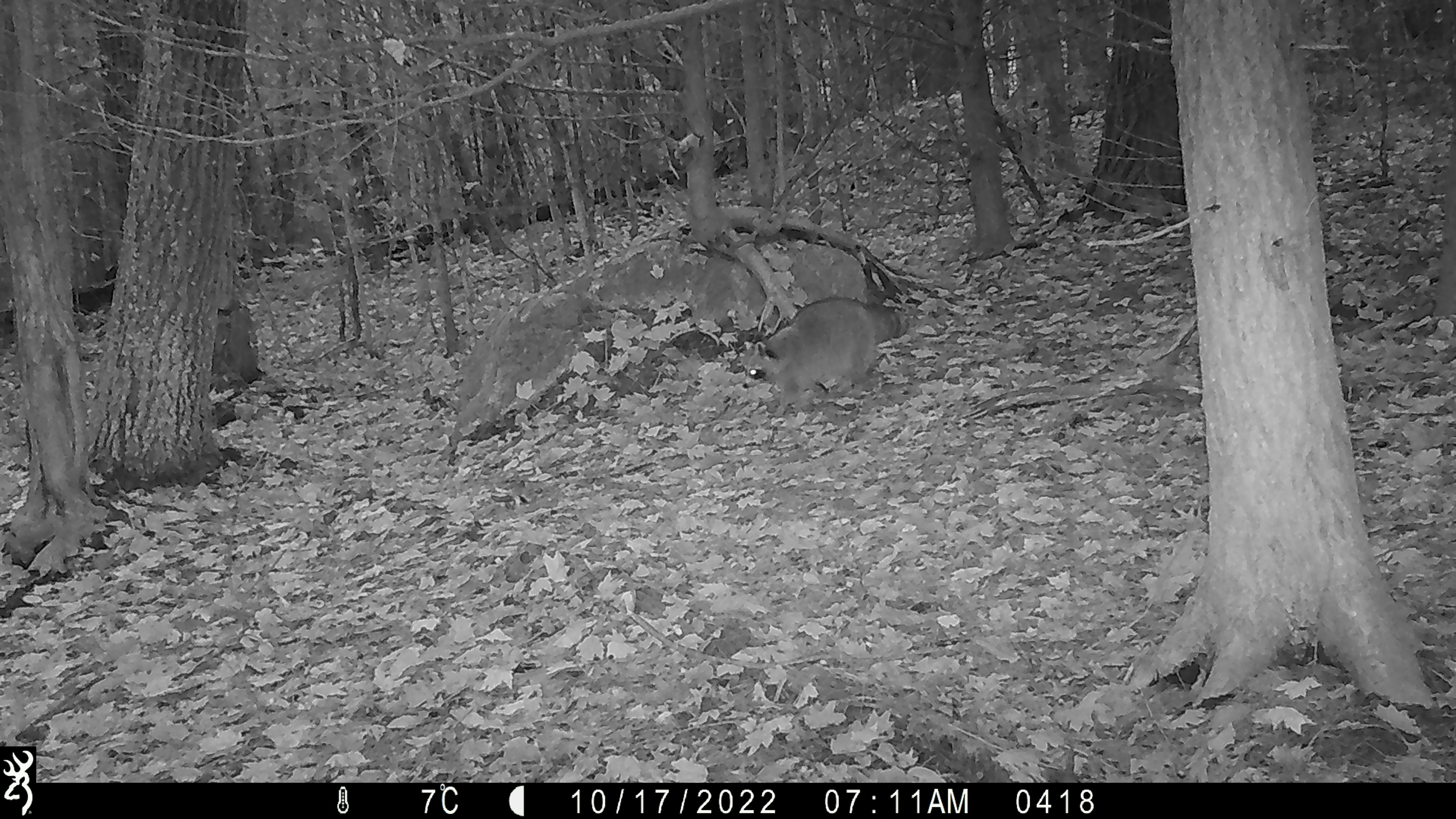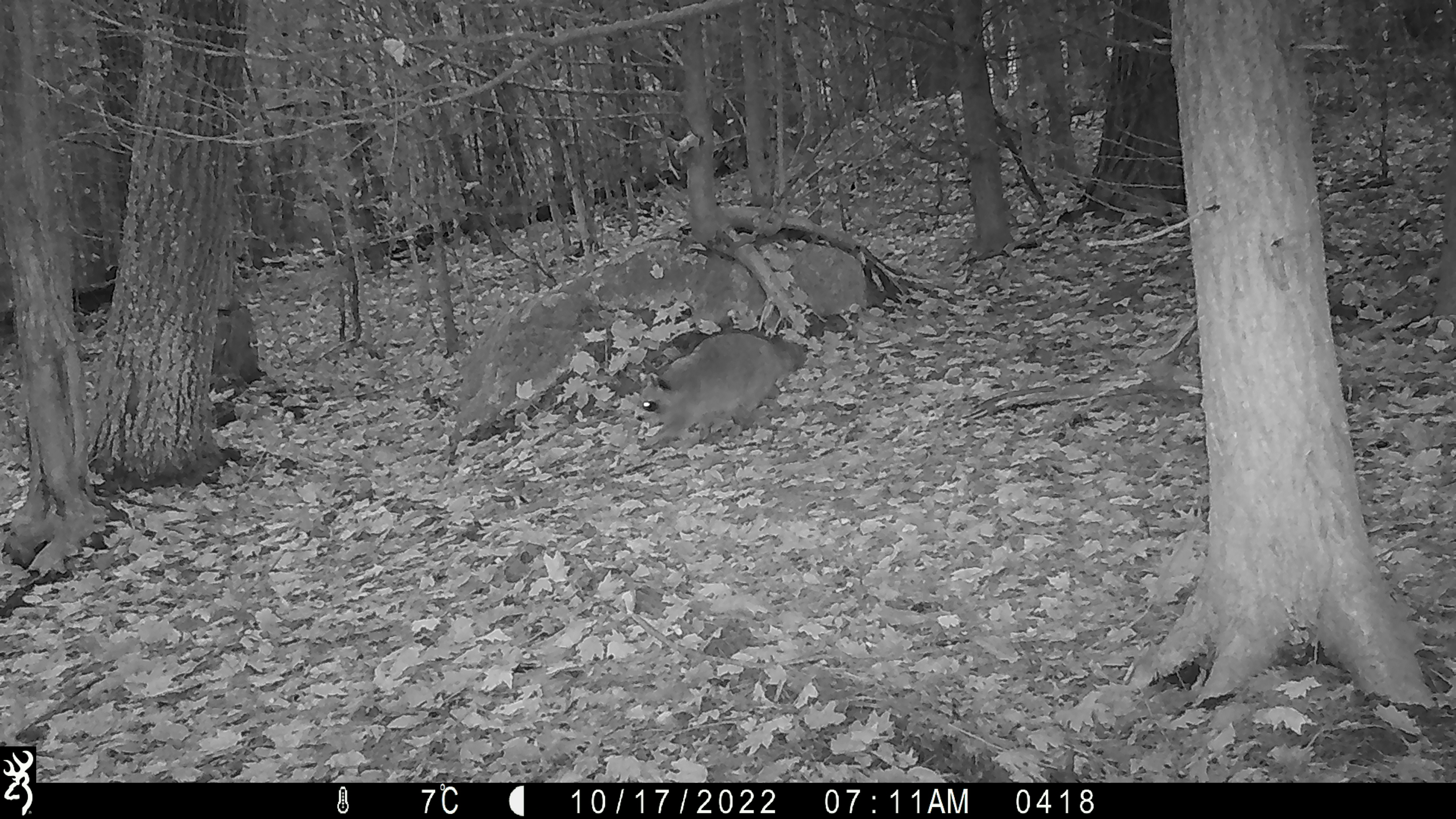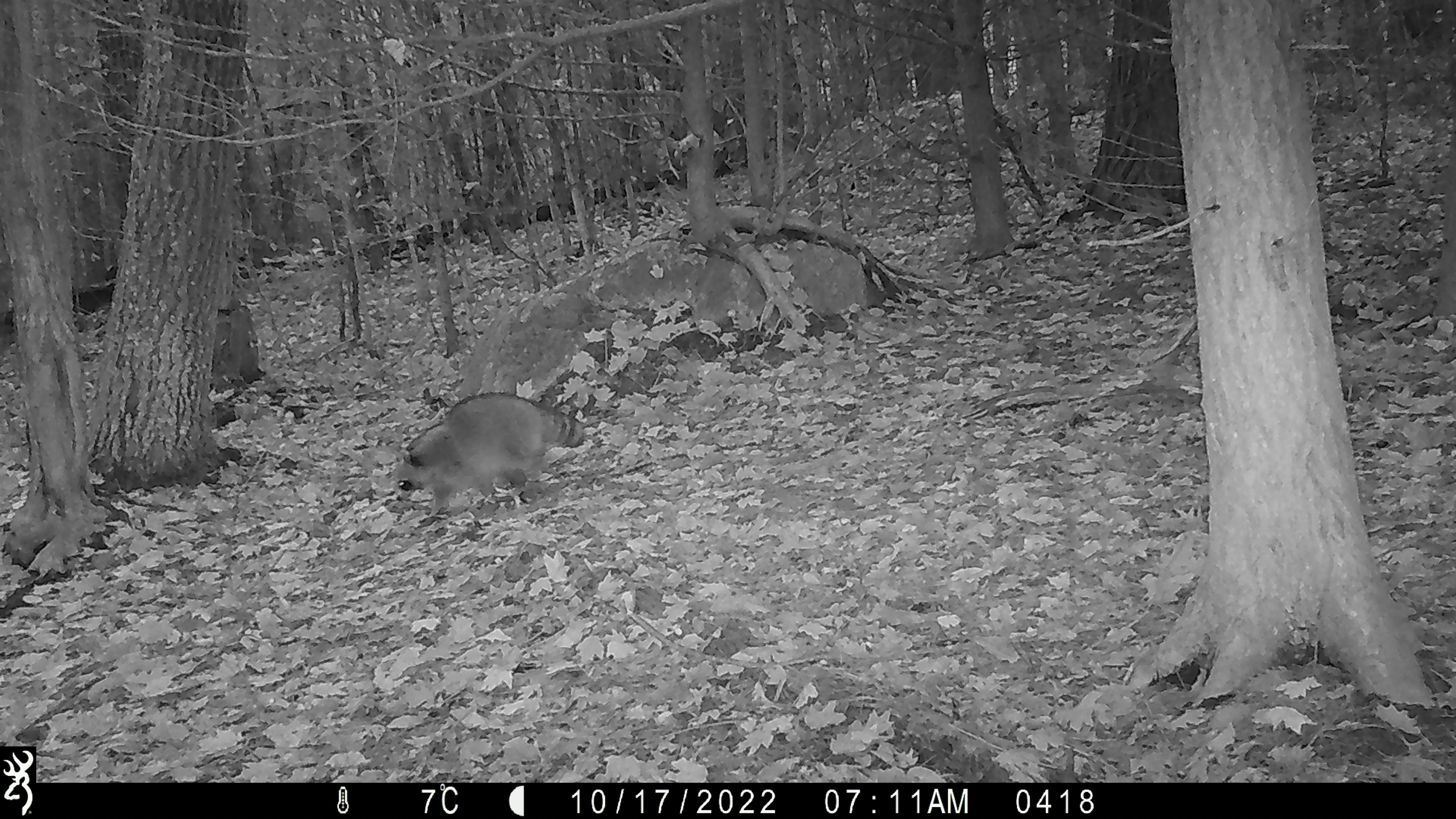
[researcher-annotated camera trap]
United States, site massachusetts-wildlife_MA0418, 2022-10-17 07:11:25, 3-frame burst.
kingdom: Animalia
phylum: Chordata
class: Mammalia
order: Carnivora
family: Procyonidae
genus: Procyon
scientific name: Procyon lotor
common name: raccoon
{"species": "raccoon (Procyon lotor)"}